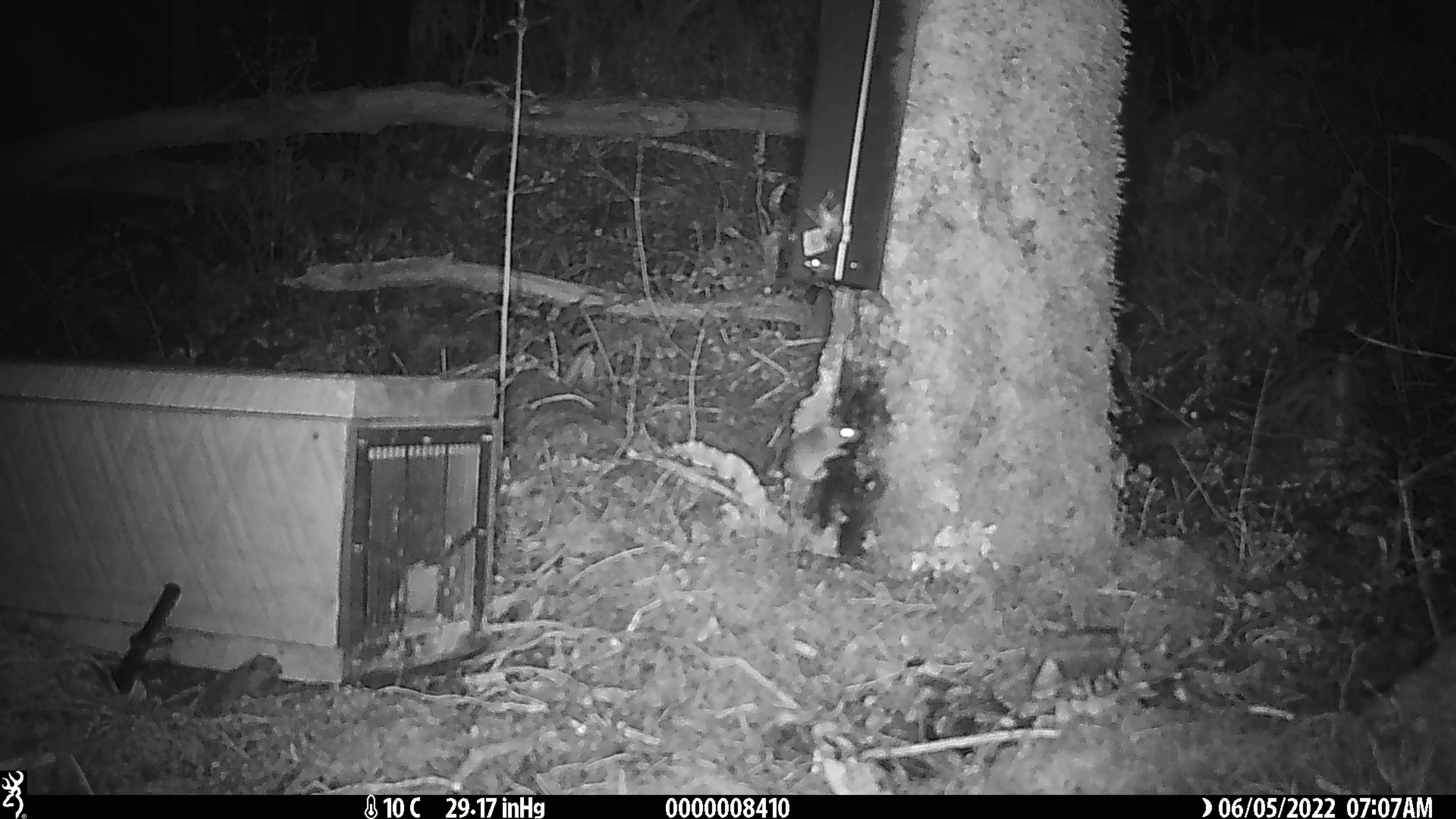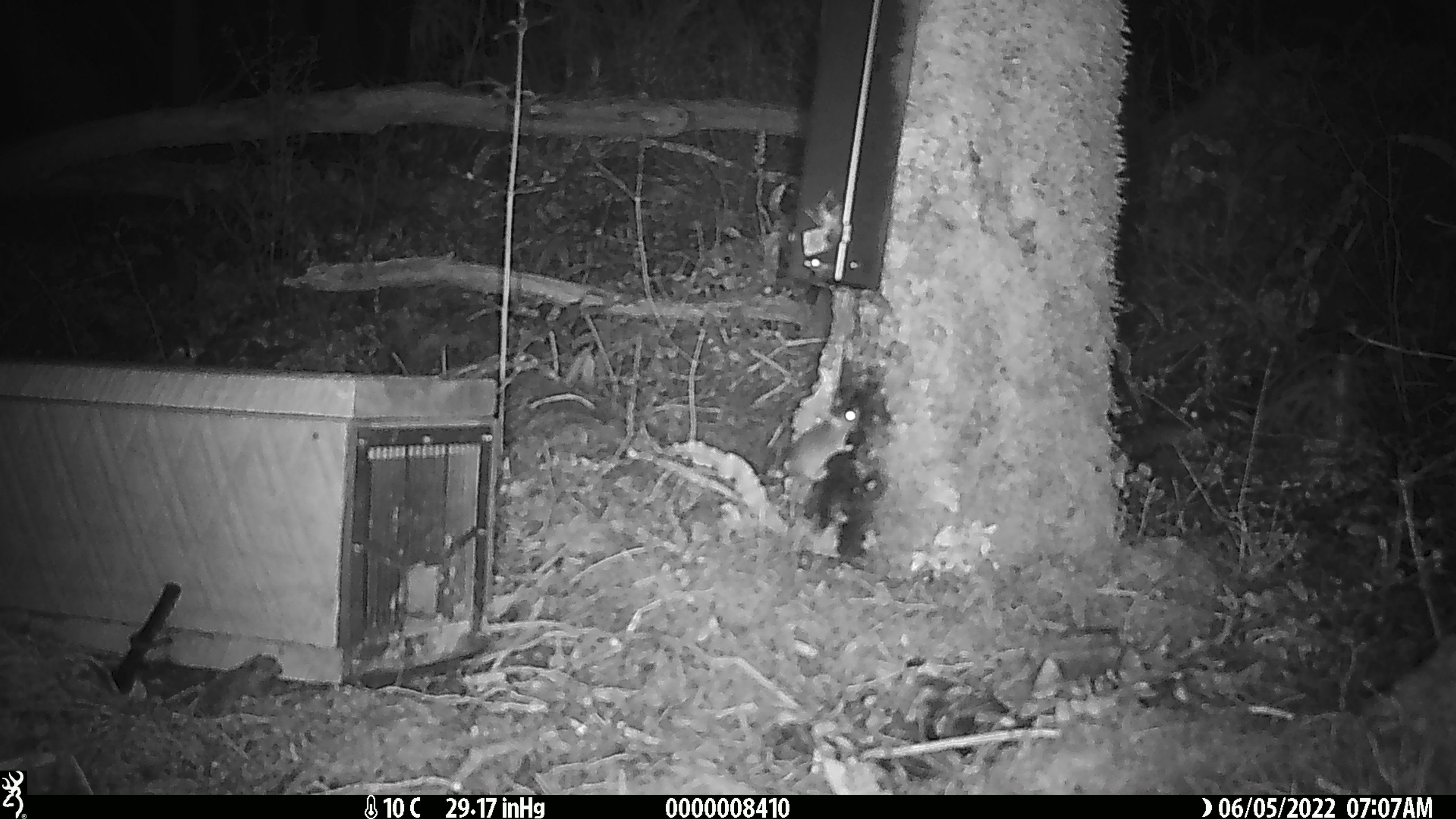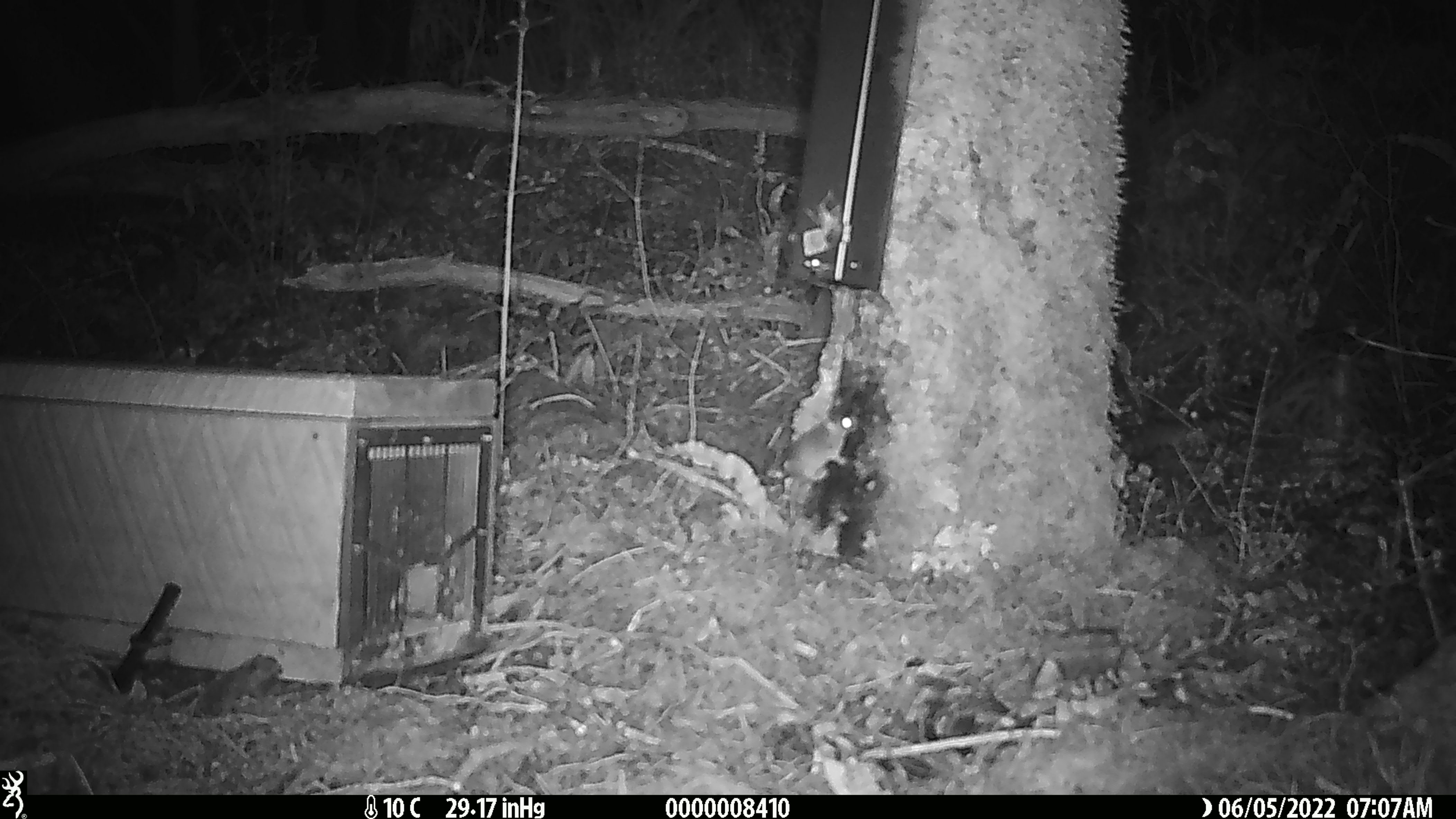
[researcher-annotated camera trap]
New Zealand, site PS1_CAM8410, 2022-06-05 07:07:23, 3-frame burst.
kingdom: Animalia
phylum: Chordata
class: Mammalia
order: Rodentia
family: Muridae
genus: Mus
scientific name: Mus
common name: mouse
Mouse (Mus).